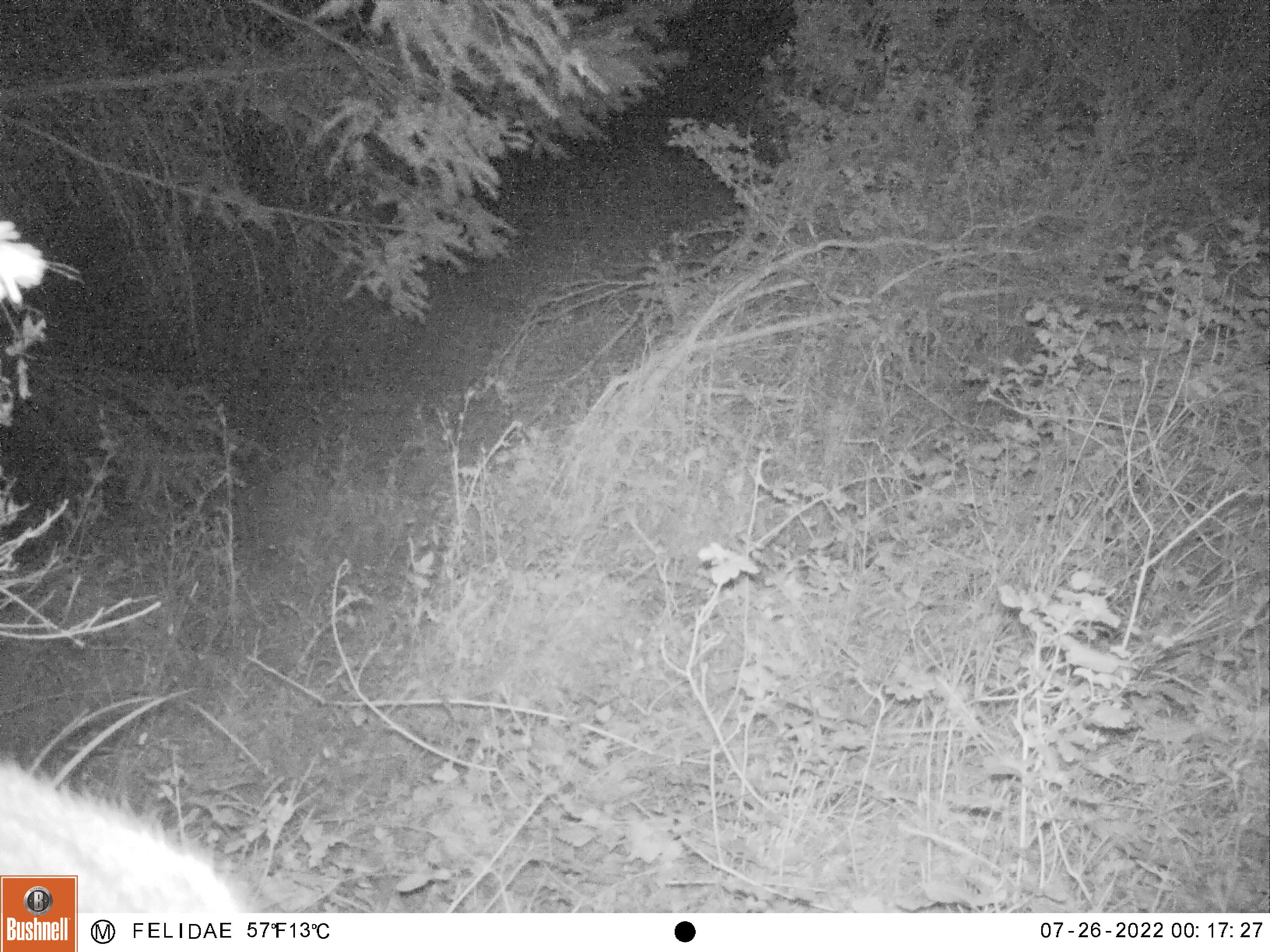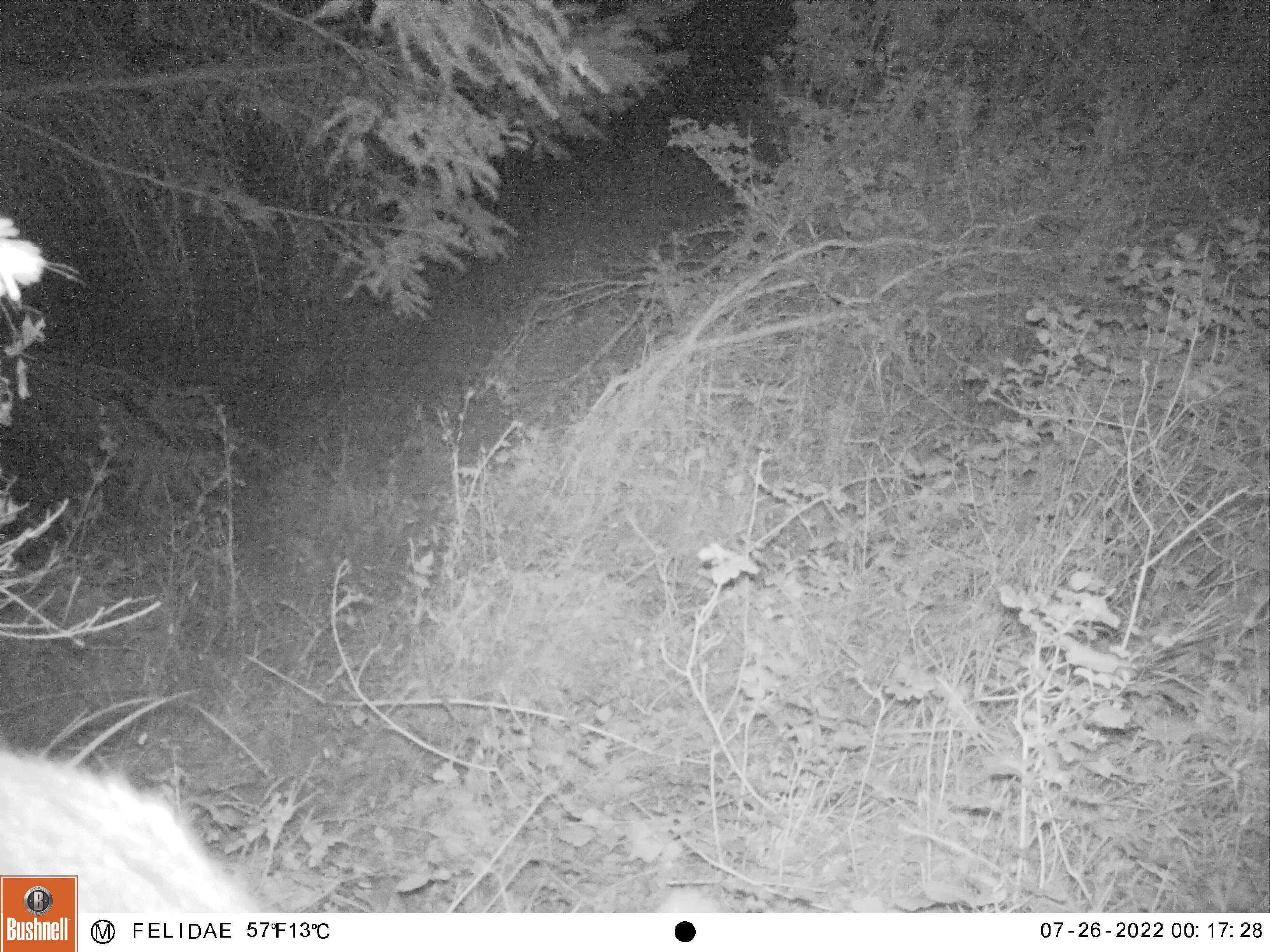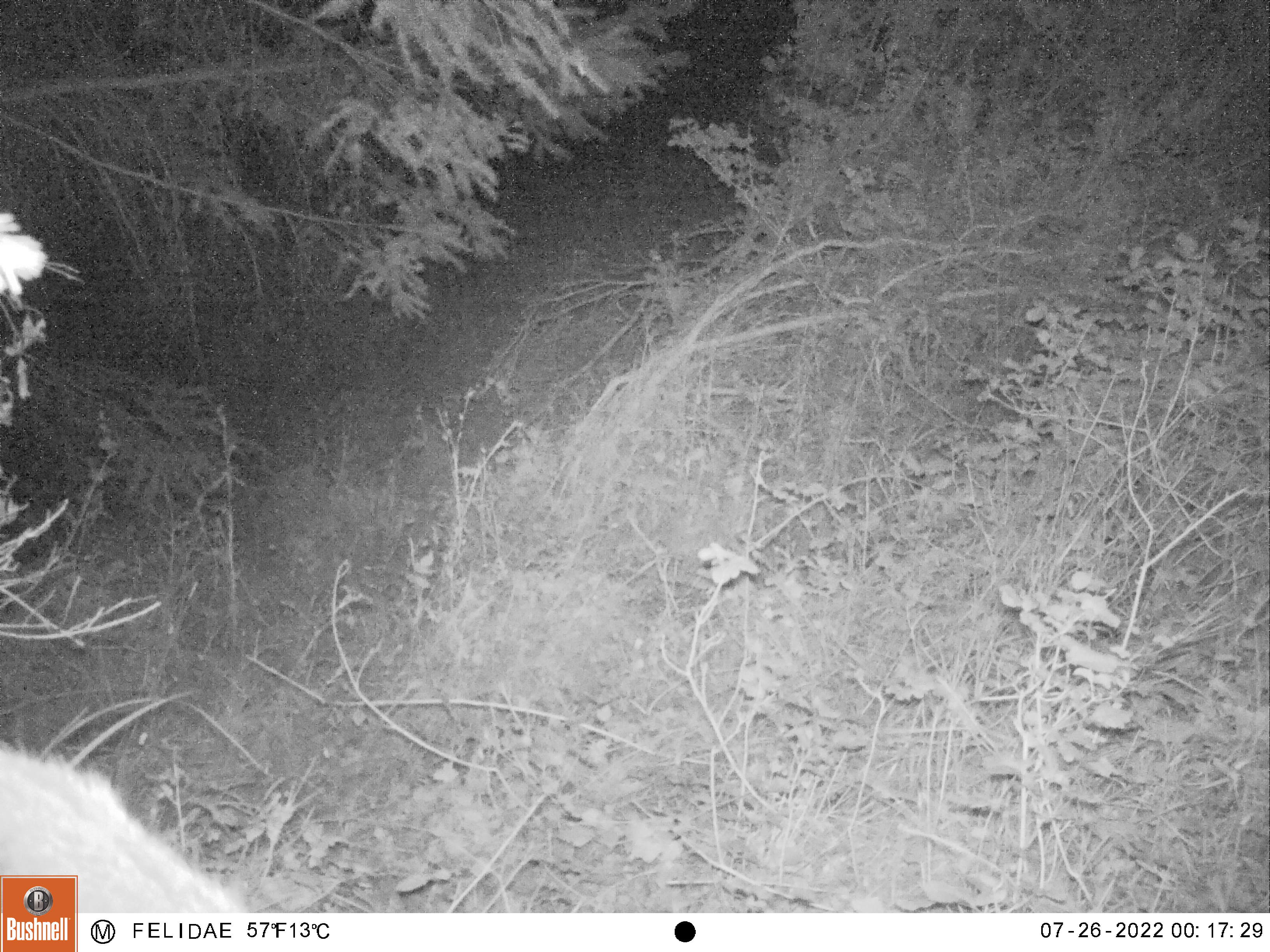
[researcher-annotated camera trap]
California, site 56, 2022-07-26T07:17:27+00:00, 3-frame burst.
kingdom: Animalia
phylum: Chordata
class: Mammalia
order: Artiodactyla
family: Cervidae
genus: Odocoileus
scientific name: Odocoileus hemionus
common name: mule deer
Mule deer (Odocoileus hemionus).